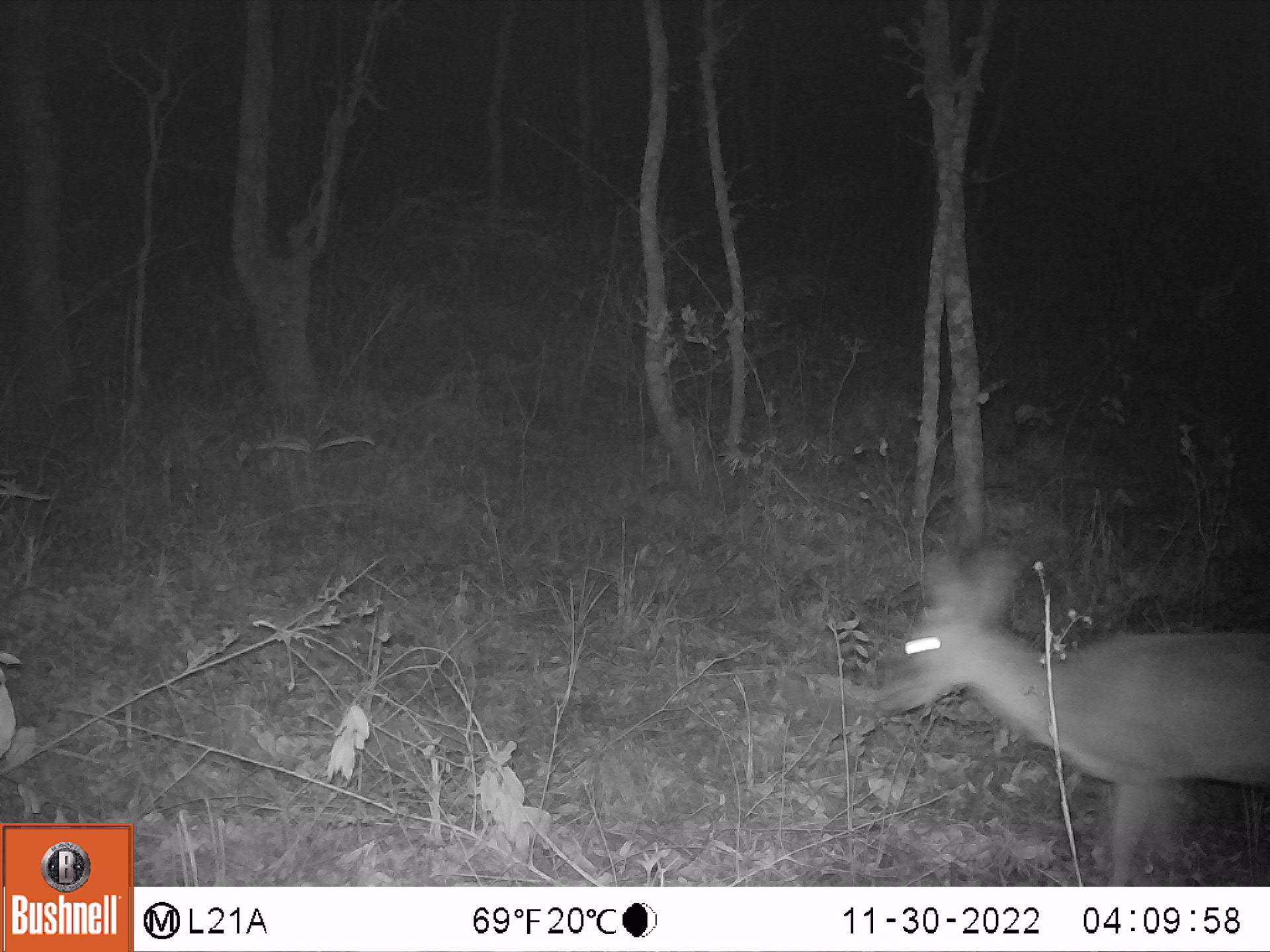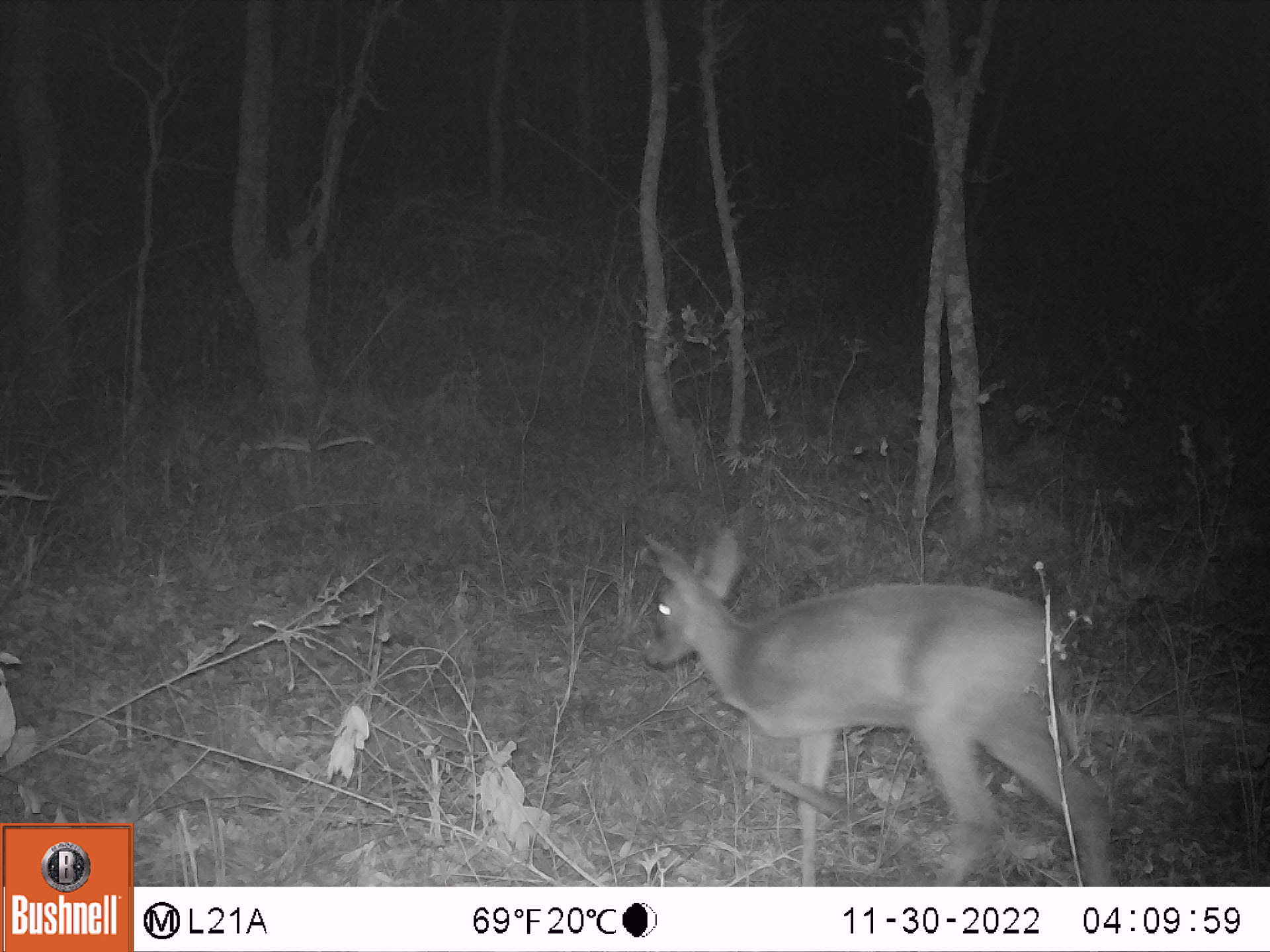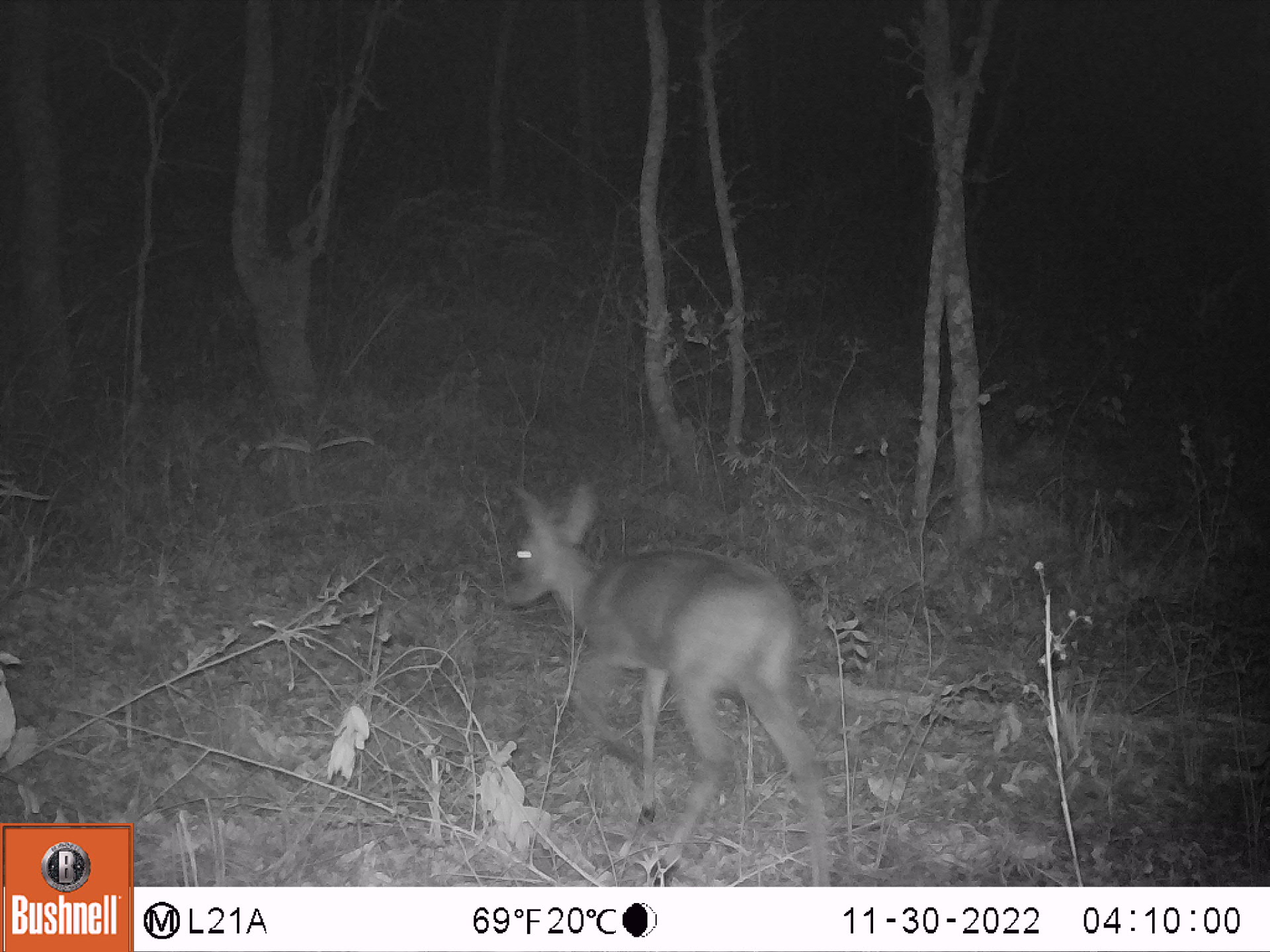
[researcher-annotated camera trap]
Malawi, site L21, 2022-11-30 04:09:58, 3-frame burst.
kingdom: Animalia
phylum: Chordata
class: Mammalia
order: Artiodactyla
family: Bovidae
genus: Sylvicapra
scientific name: Sylvicapra grimmia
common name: common duiker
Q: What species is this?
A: Common duiker (Sylvicapra grimmia).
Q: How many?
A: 1.